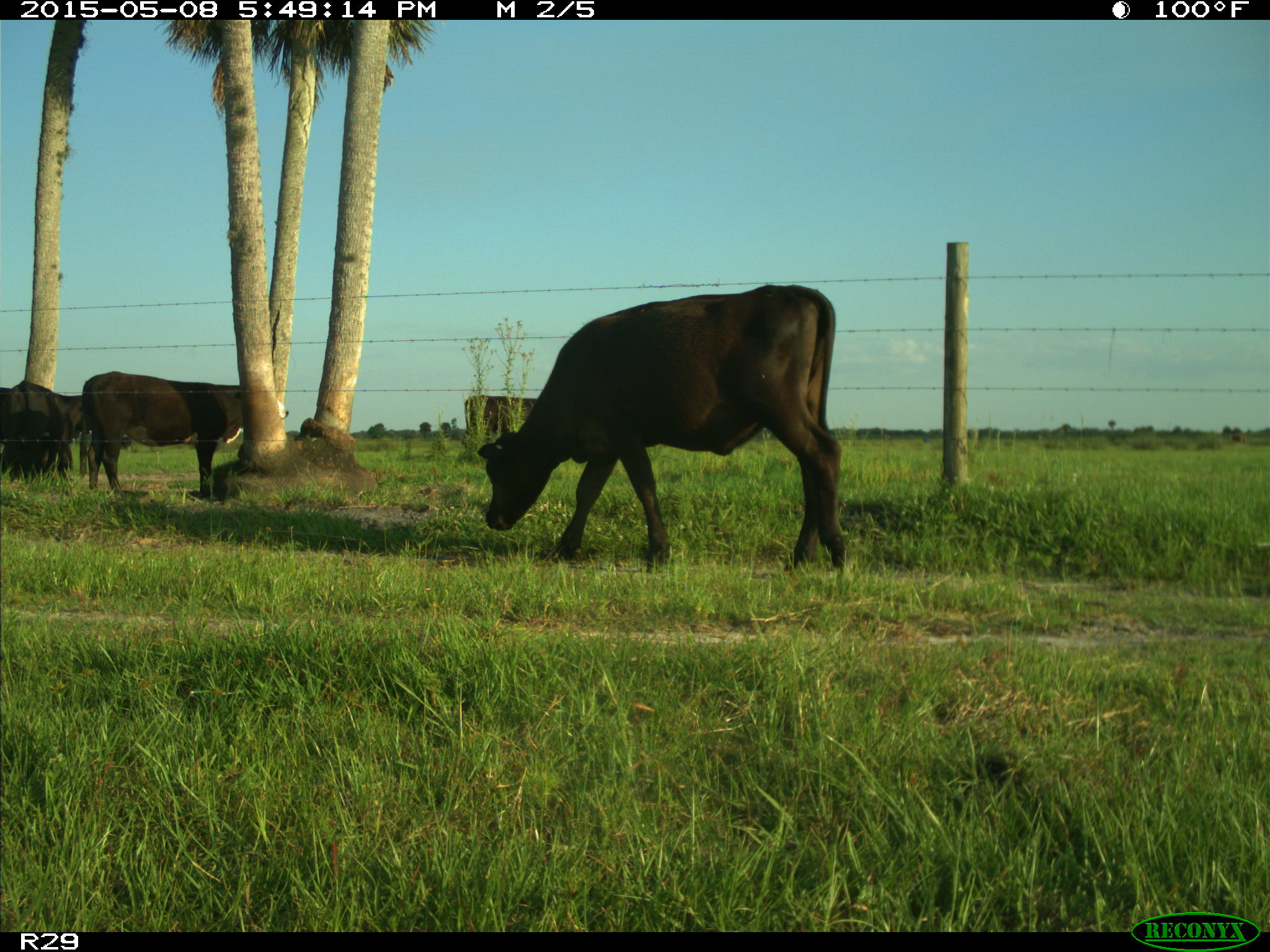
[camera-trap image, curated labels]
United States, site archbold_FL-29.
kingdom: Animalia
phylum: Chordata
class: Mammalia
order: Artiodactyla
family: Bovidae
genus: Bos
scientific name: Bos taurus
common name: domestic cow